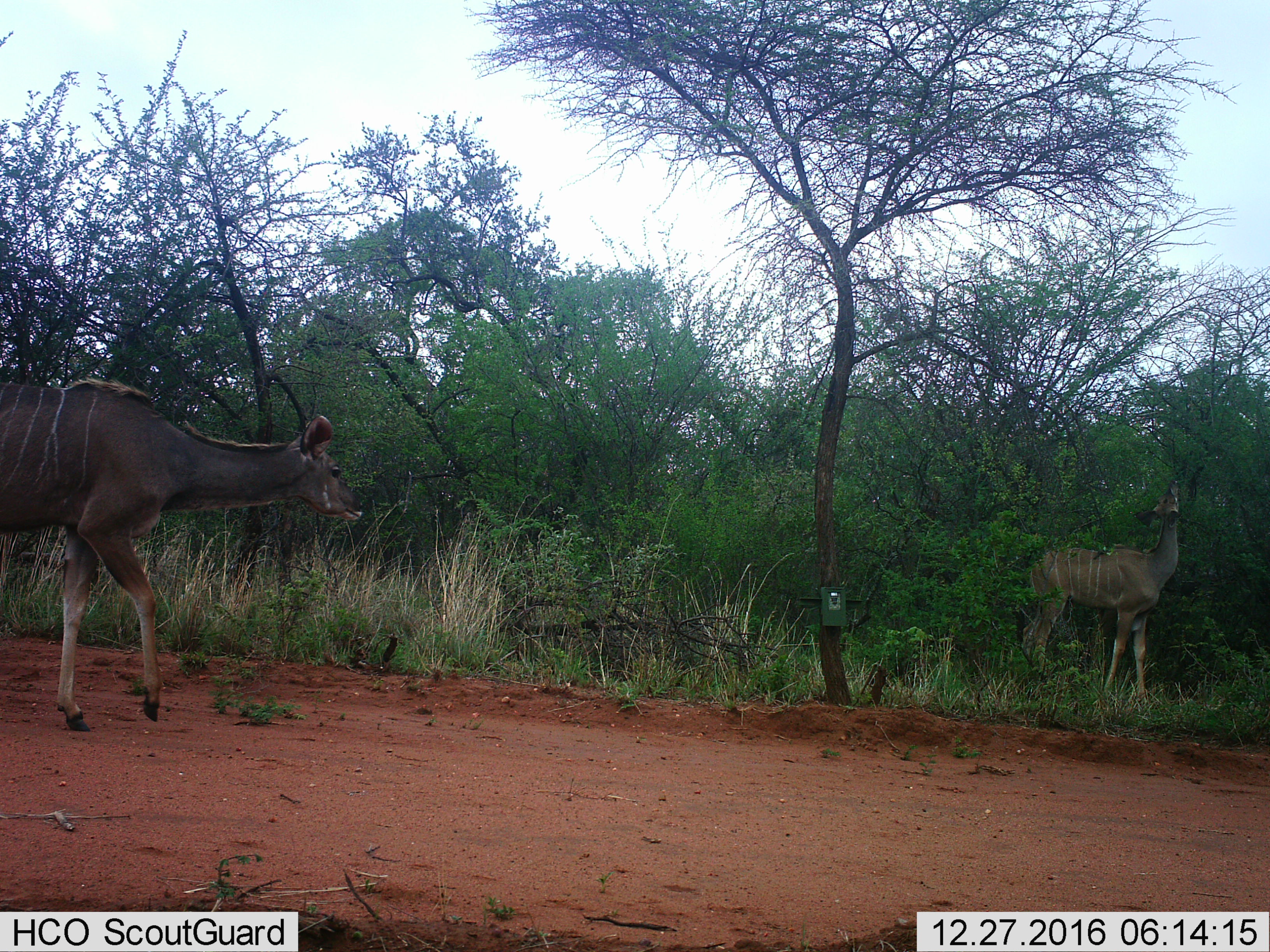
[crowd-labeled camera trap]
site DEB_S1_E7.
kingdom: Animalia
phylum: Chordata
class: Mammalia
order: Artiodactyla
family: Bovidae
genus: Tragelaphus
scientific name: Tragelaphus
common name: kudu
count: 2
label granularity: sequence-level